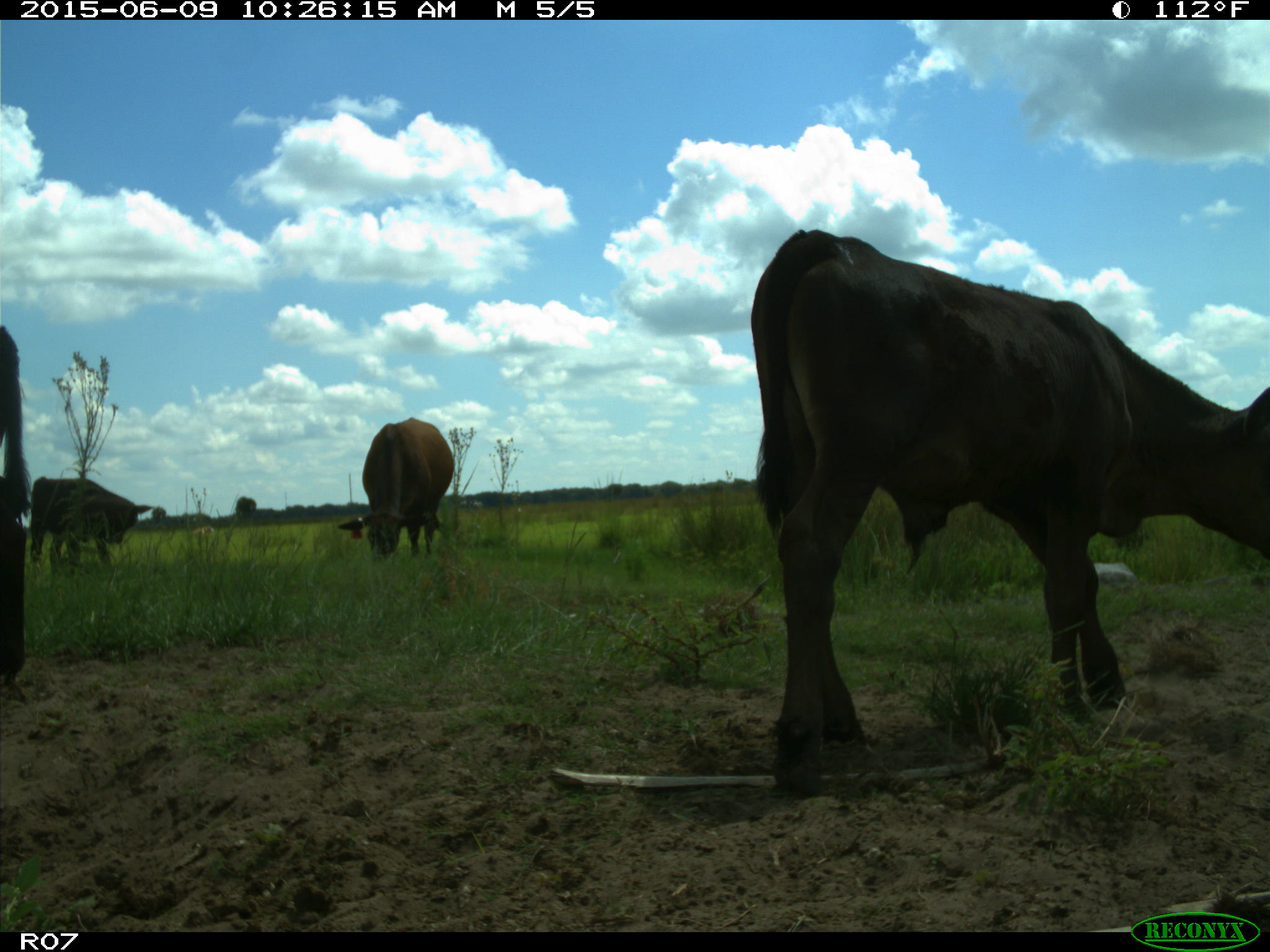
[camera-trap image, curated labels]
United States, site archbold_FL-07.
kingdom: Animalia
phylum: Chordata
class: Mammalia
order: Artiodactyla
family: Bovidae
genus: Bos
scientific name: Bos taurus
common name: domestic cow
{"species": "Bos taurus (domestic cow)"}